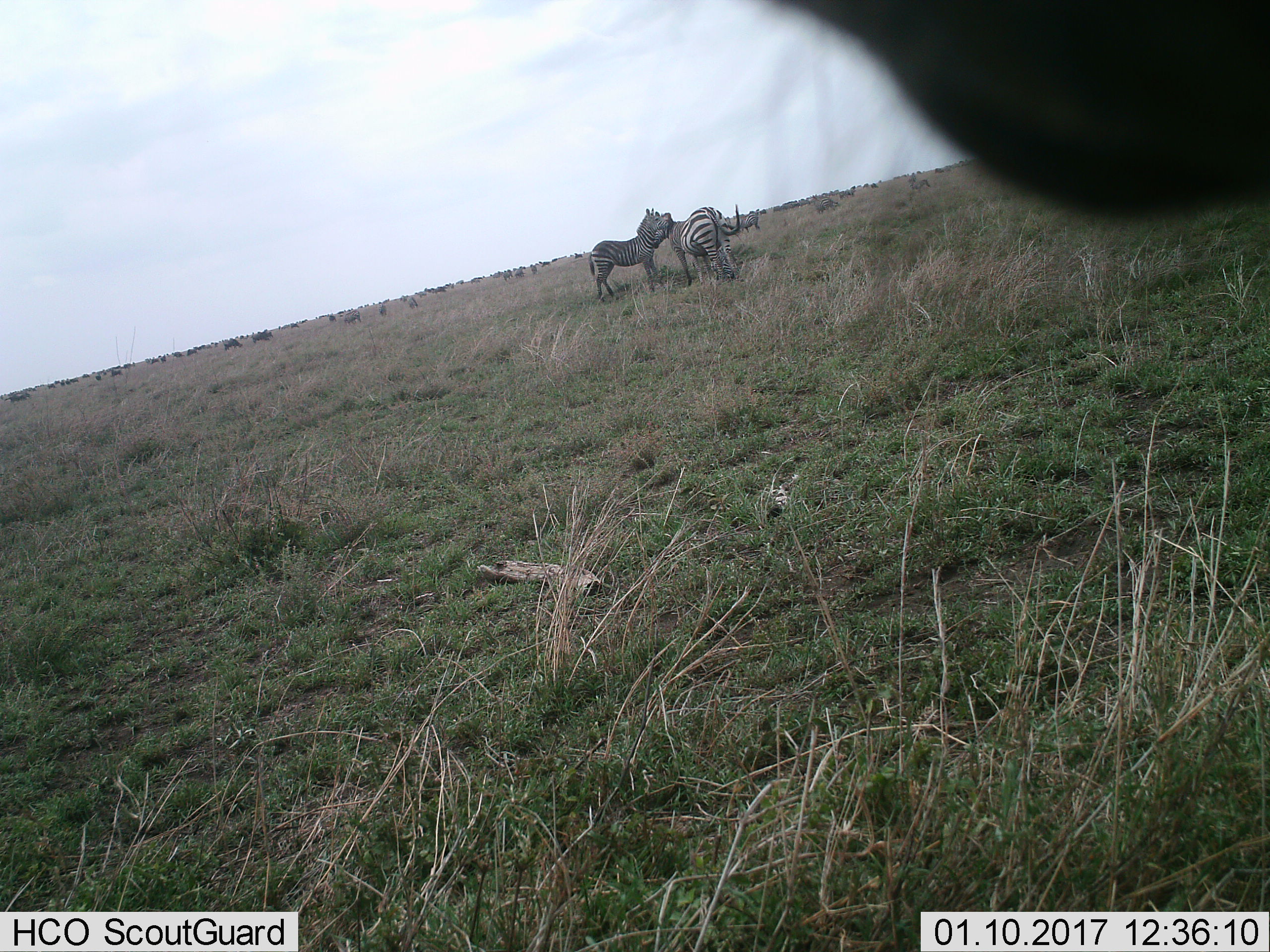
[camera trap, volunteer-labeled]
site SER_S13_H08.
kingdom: Animalia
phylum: Chordata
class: Mammalia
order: Perissodactyla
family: Equidae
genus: Equus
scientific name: Equus quagga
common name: plains zebra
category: zebraplains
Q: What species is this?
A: Zebraplains (plains zebra) (Equus quagga).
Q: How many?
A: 11-50.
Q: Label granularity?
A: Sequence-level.